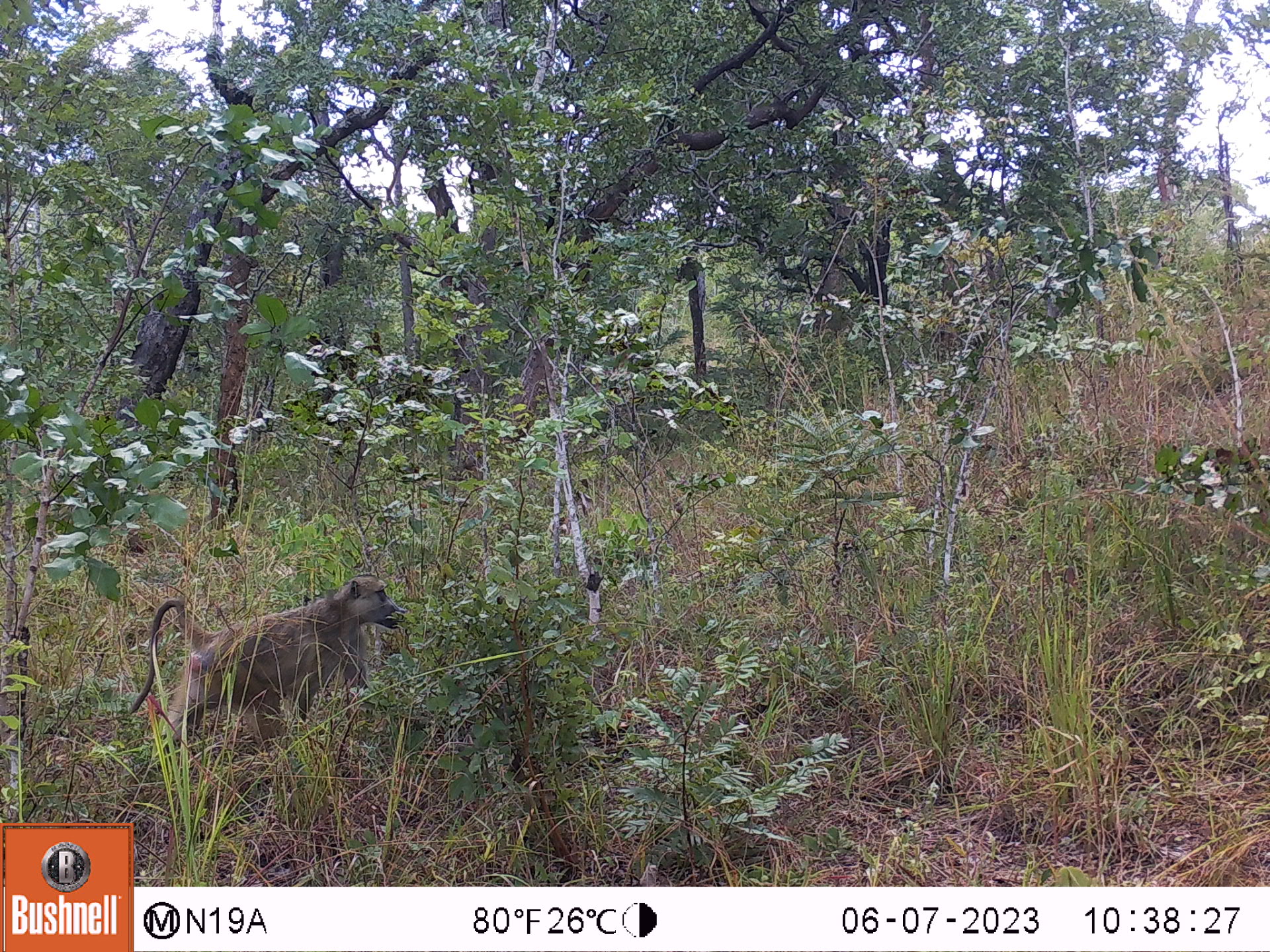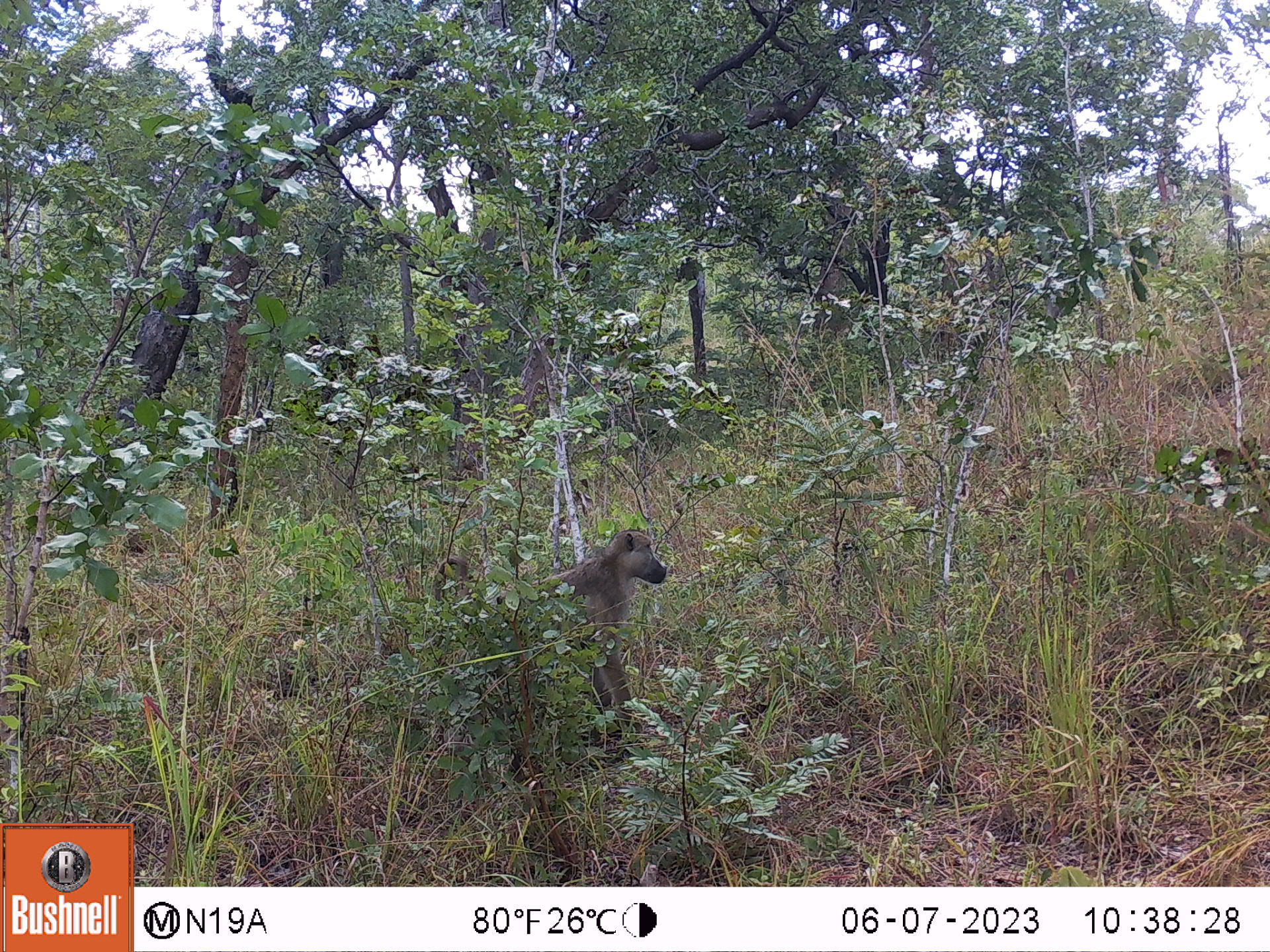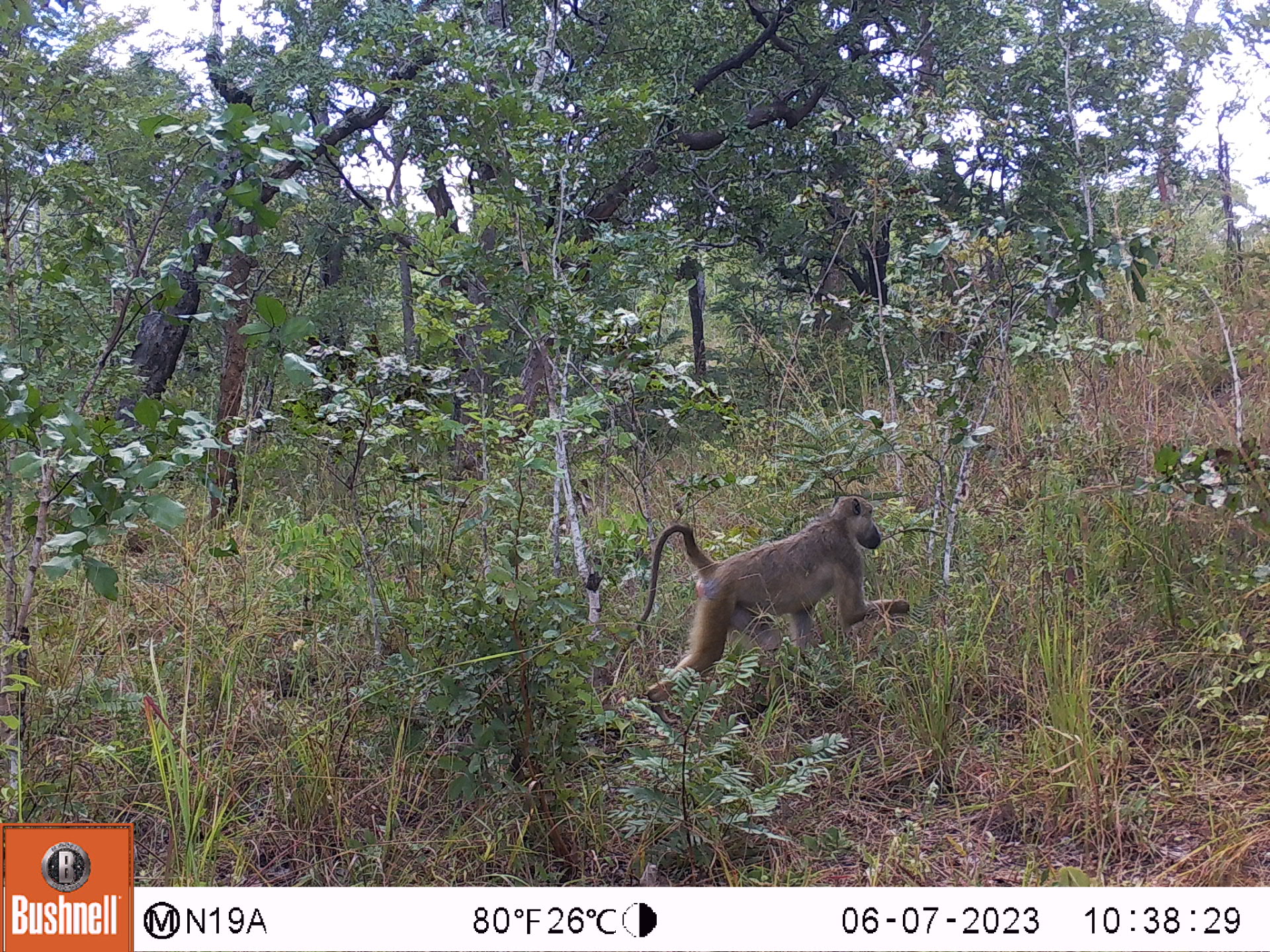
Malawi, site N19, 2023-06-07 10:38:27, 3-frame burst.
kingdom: Animalia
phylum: Chordata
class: Mammalia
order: Primates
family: Cercopithecidae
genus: Papio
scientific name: Papio cynocephalus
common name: yellow baboon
Yellow baboon (Papio cynocephalus), count 1.